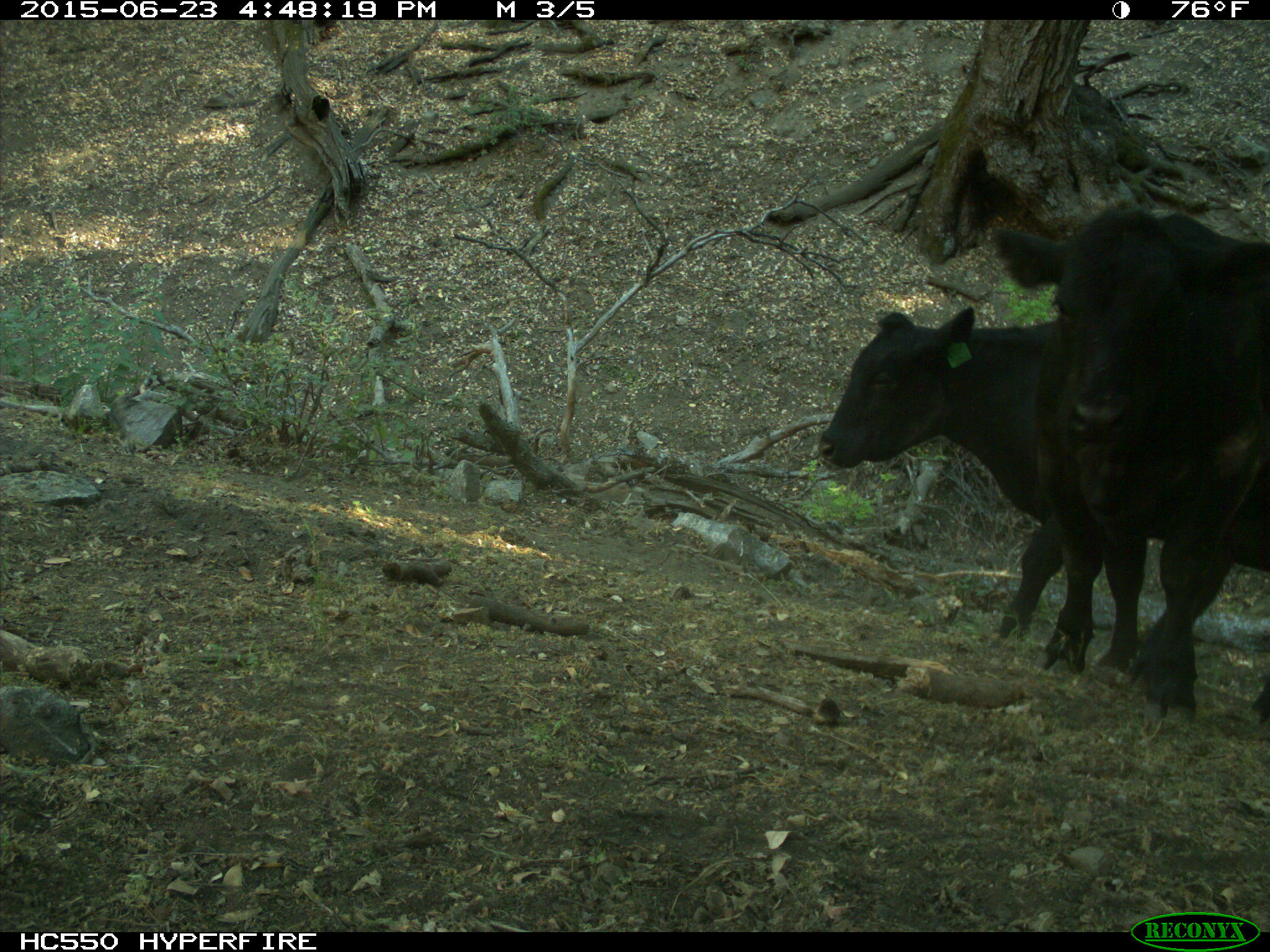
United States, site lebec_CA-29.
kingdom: Animalia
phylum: Chordata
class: Mammalia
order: Artiodactyla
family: Bovidae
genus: Bos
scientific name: Bos taurus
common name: domestic cow